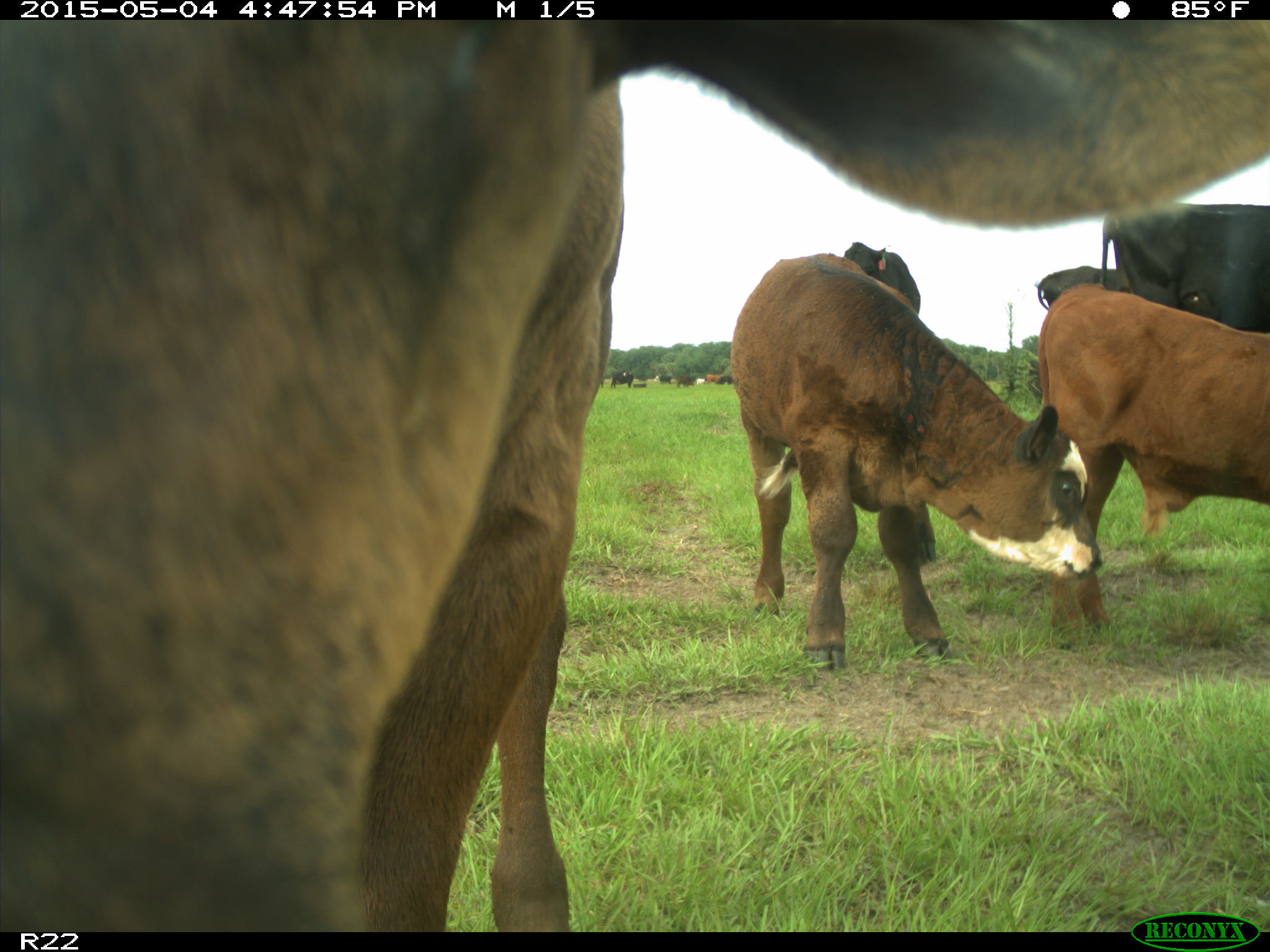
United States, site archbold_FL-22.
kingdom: Animalia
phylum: Chordata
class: Mammalia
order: Artiodactyla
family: Bovidae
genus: Bos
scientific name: Bos taurus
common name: domestic cow